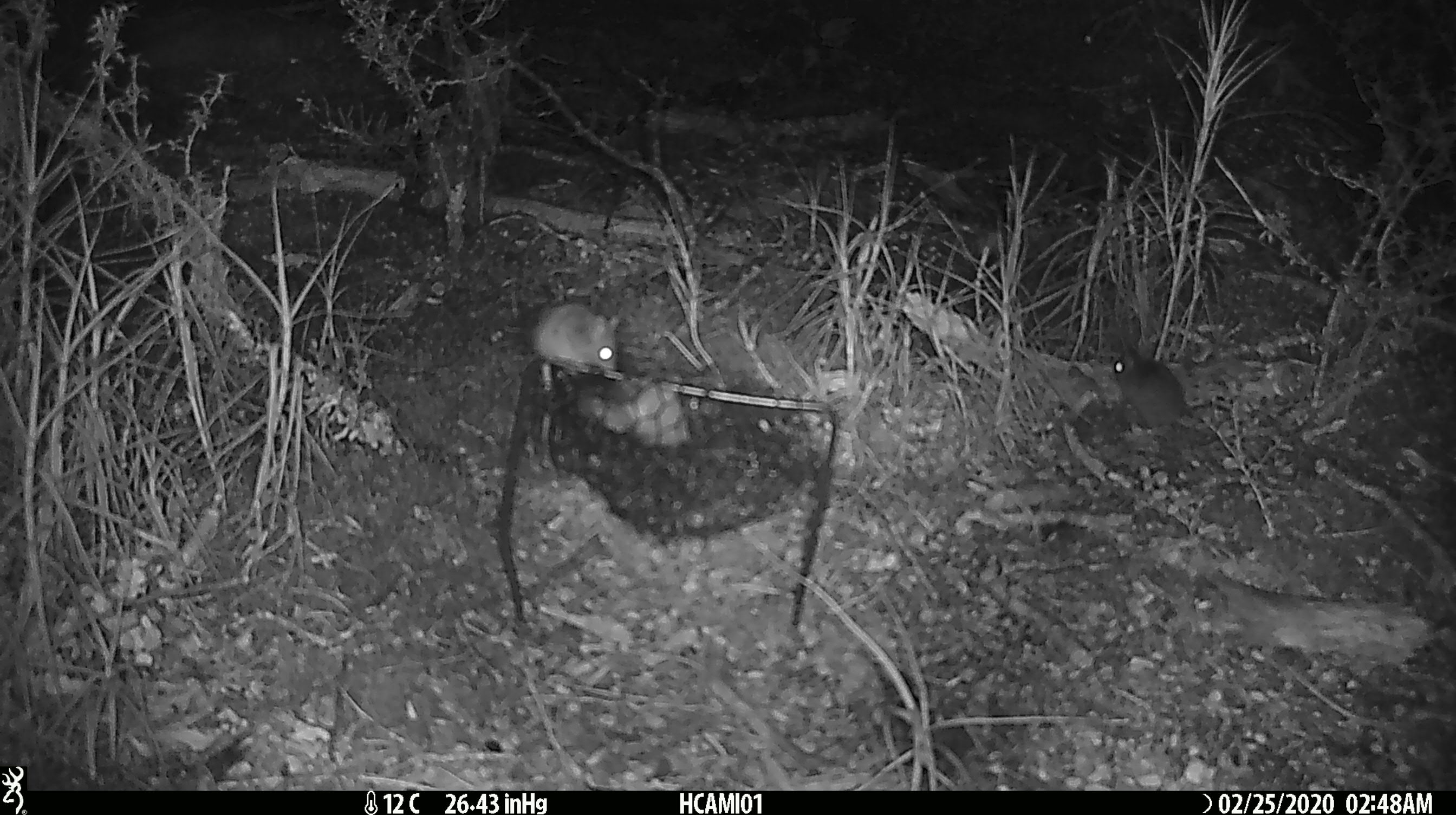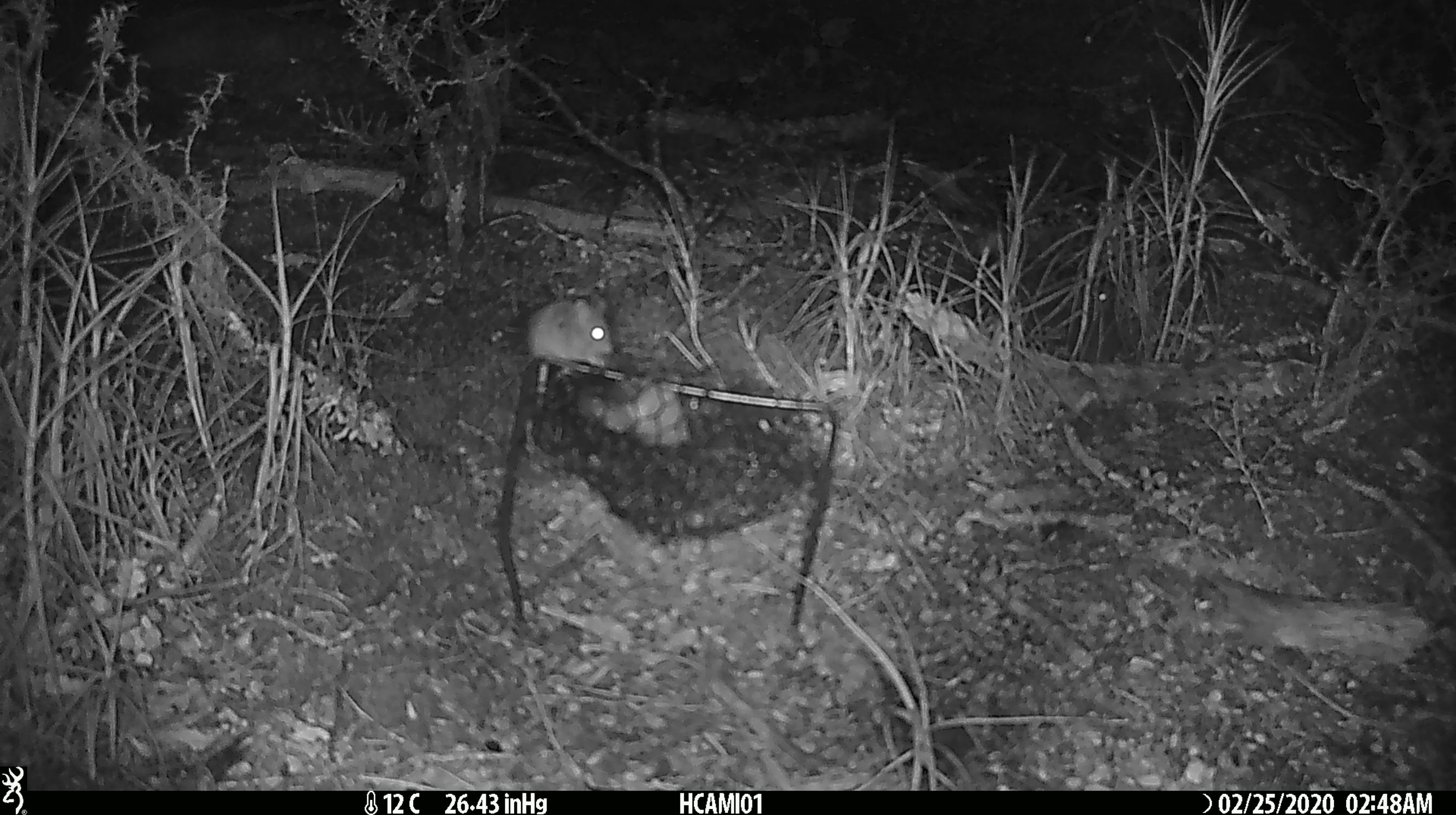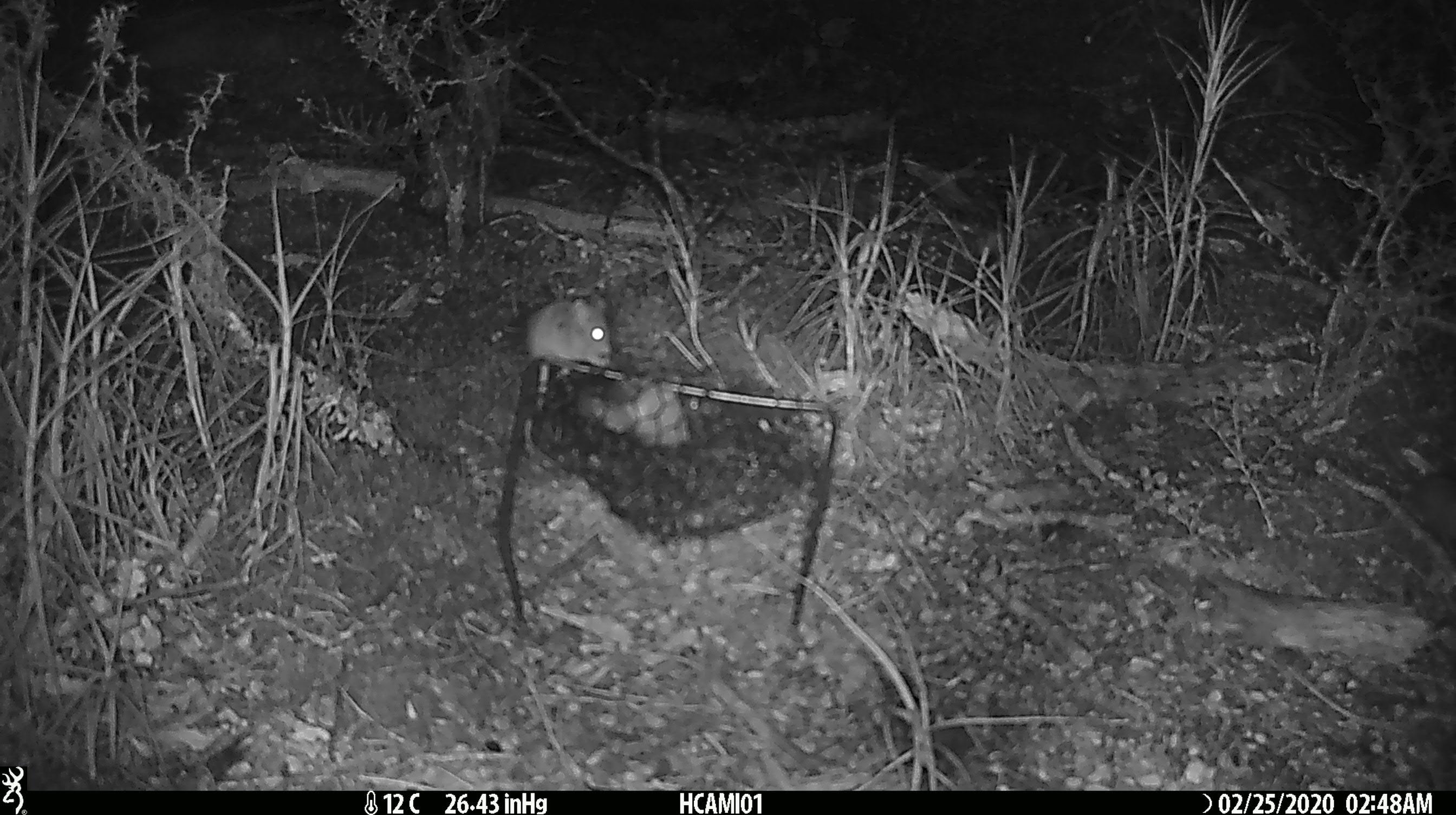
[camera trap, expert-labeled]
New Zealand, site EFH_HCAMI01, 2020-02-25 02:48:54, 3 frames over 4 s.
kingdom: Animalia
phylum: Chordata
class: Mammalia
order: Rodentia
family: Muridae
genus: Mus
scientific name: Mus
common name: mouse